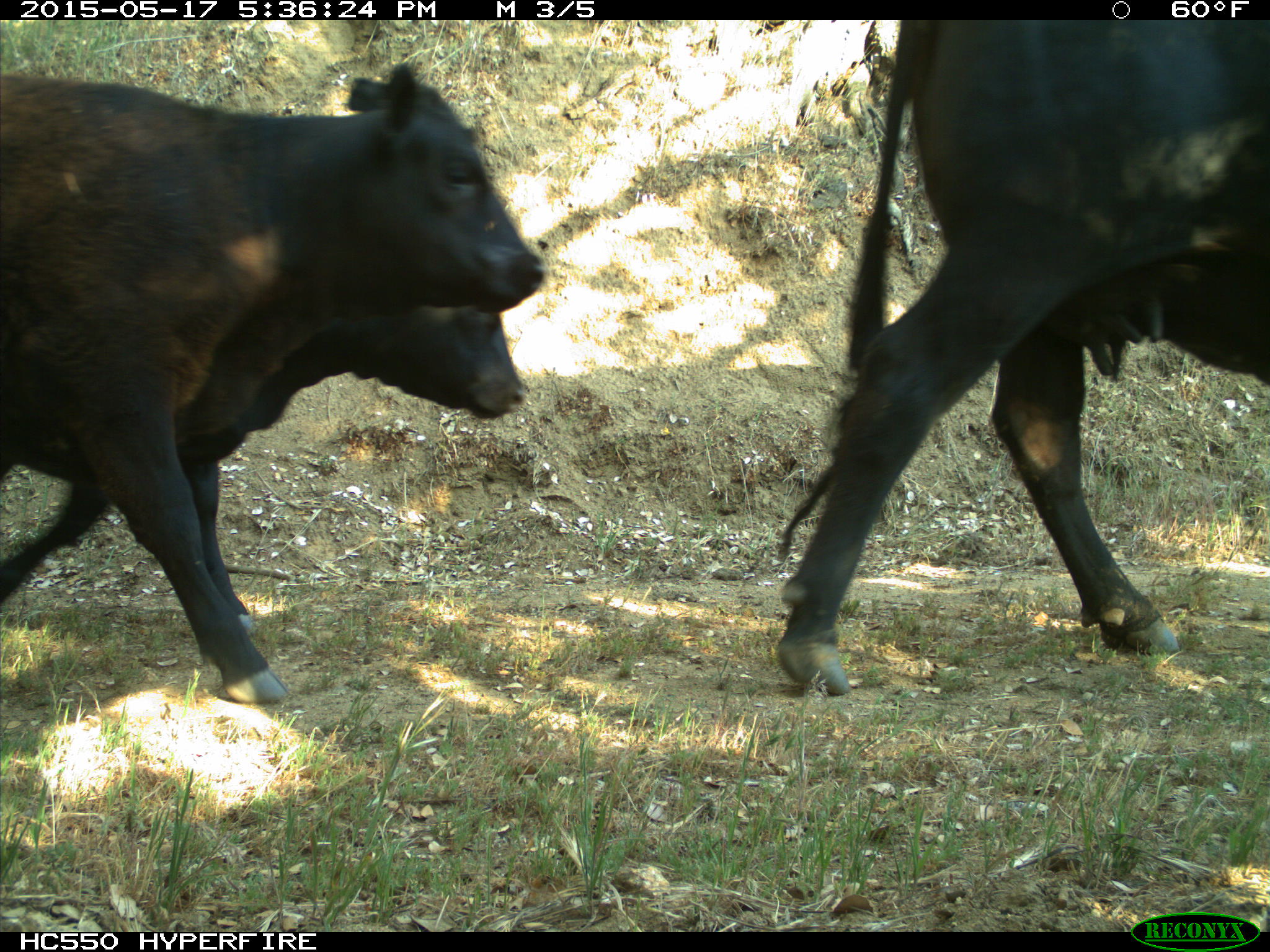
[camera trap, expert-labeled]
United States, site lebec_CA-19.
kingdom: Animalia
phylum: Chordata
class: Mammalia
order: Artiodactyla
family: Bovidae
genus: Bos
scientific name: Bos taurus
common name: domestic cow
Bos taurus (domestic cow).